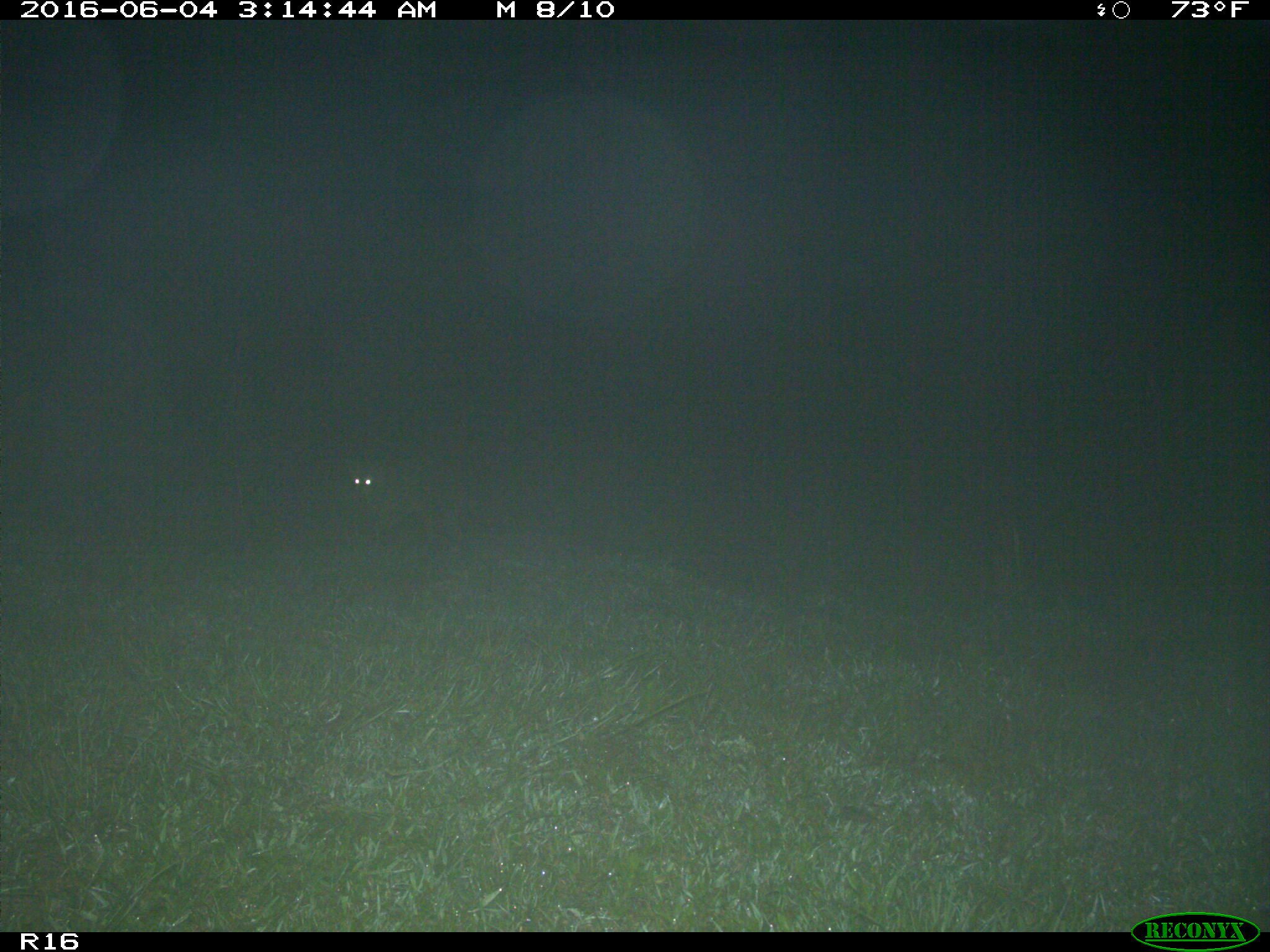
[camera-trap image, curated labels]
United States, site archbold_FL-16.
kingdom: Animalia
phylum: Chordata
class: Mammalia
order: Artiodactyla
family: Bovidae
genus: Bos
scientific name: Bos taurus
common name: domestic cow